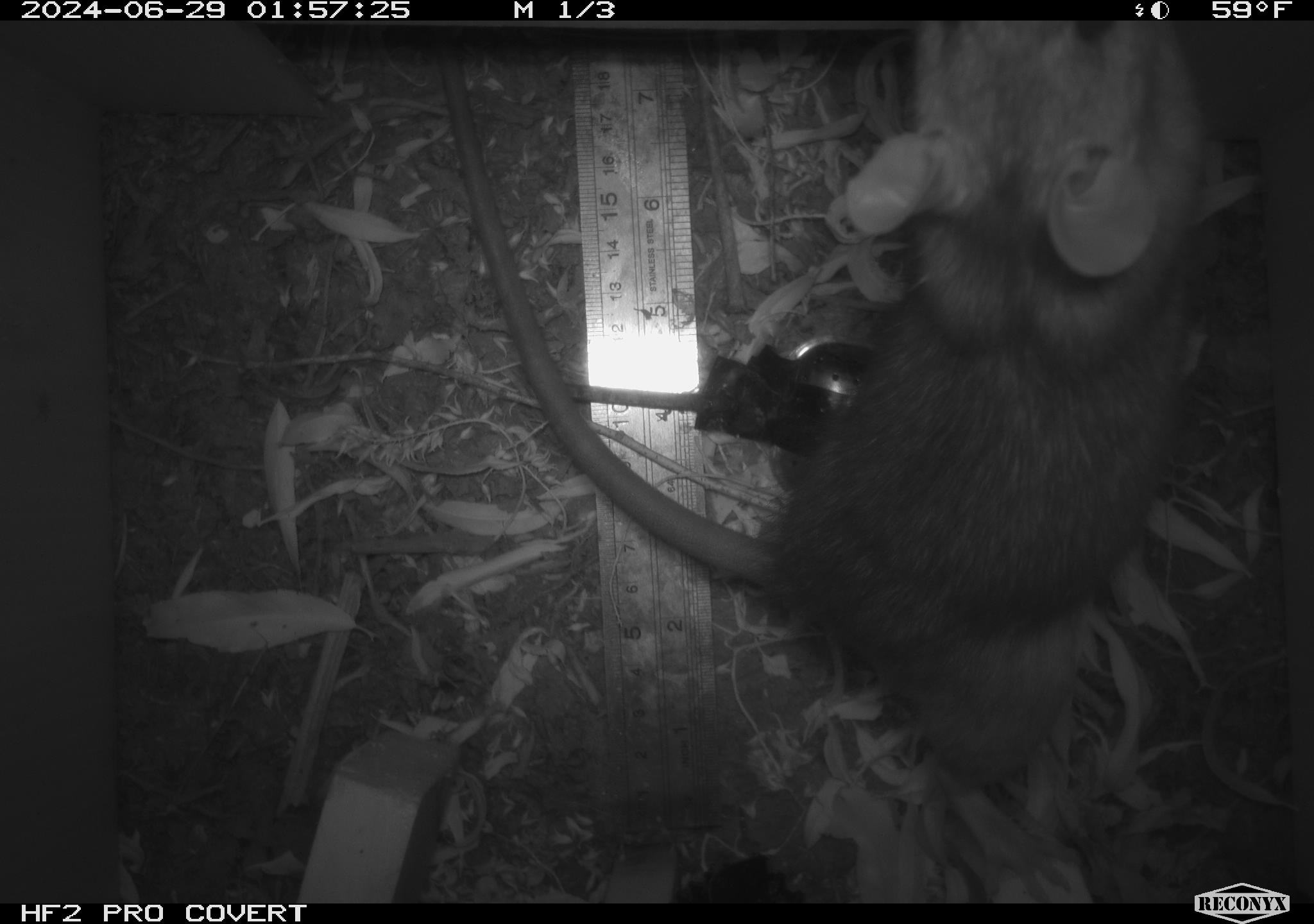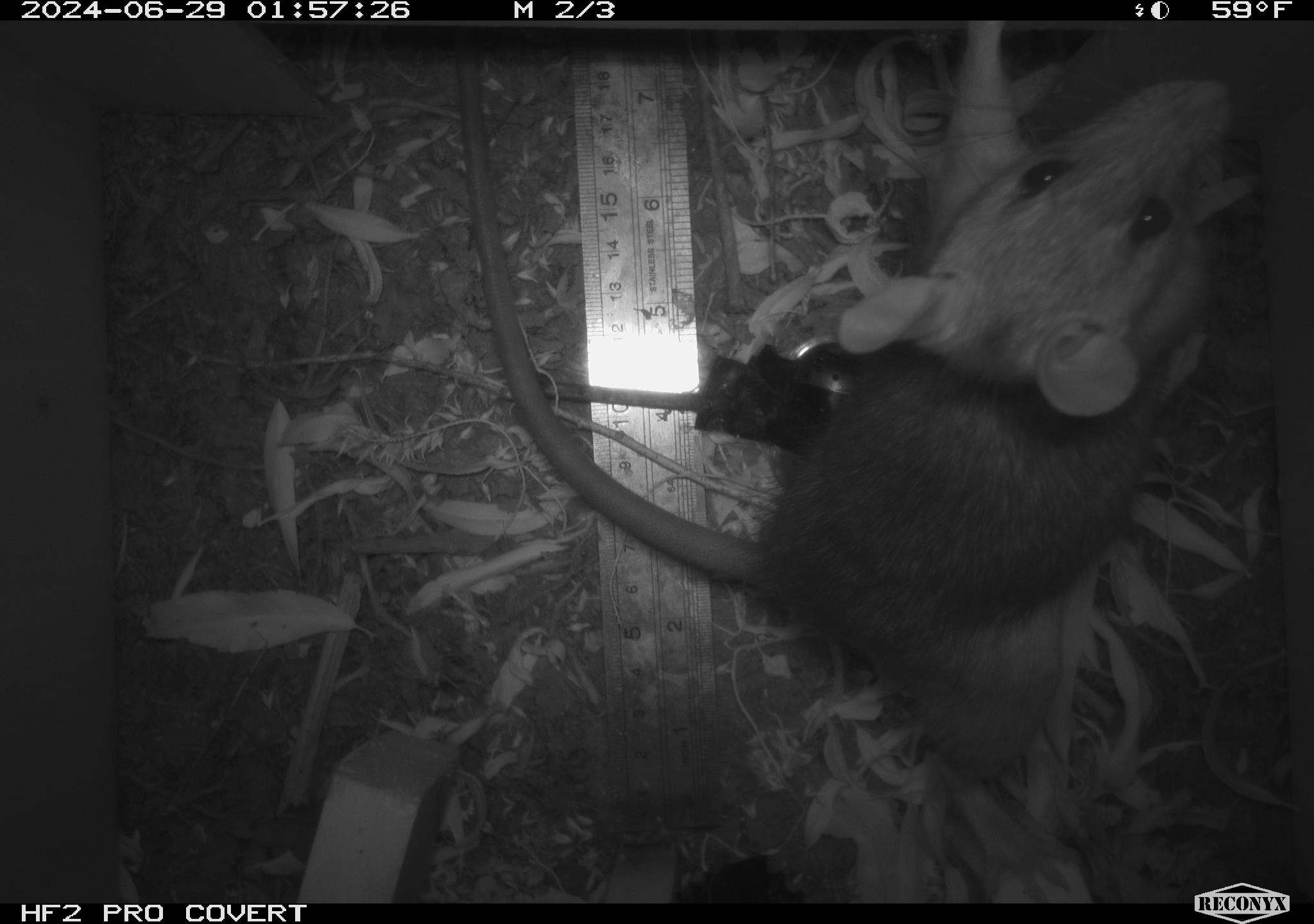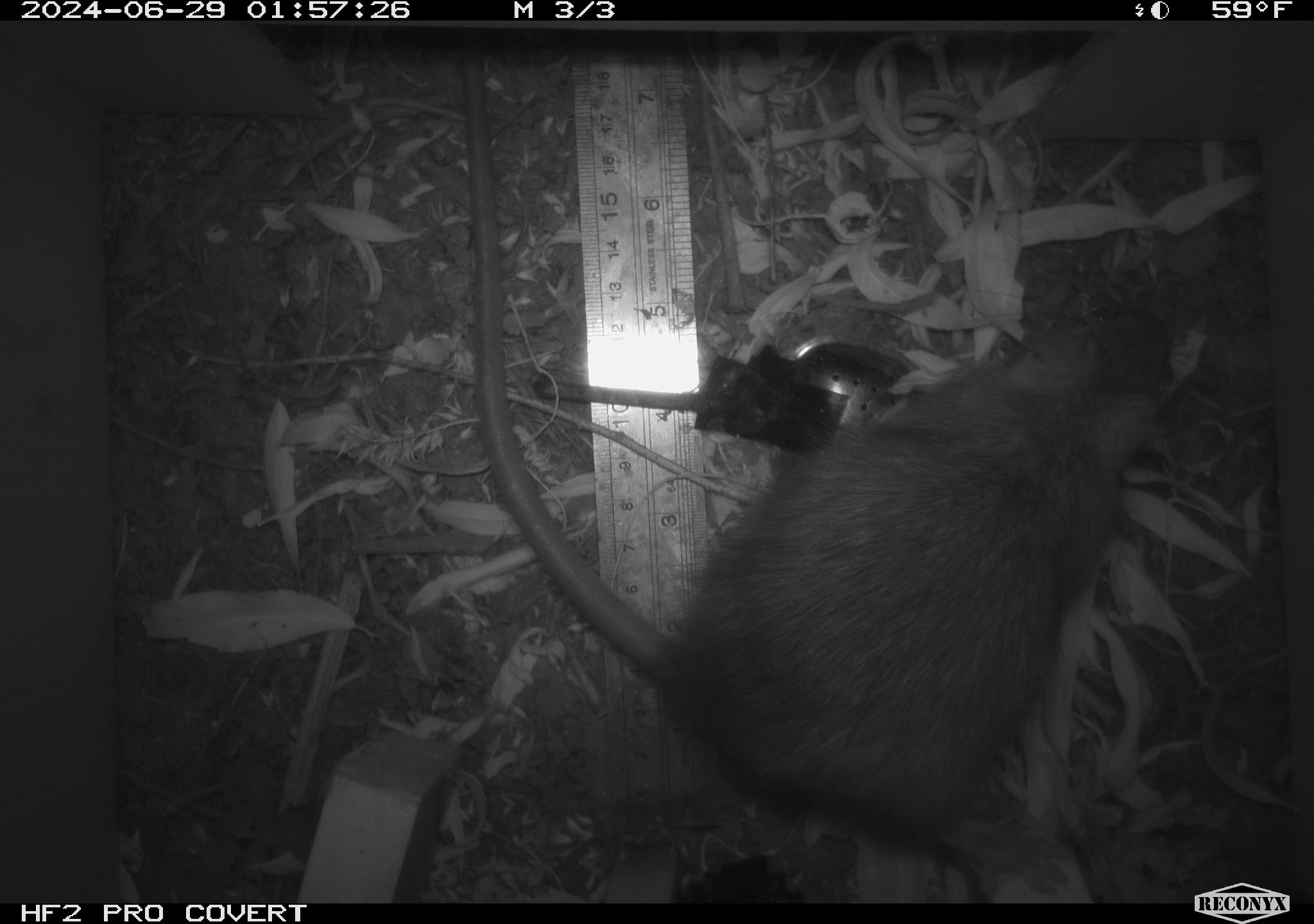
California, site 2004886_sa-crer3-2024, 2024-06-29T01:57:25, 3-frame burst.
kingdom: Animalia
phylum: Chordata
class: Mammalia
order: Rodentia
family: Muridae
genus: Rattus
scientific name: Rattus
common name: rat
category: rattus species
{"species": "rattus species (rat) (Rattus)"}